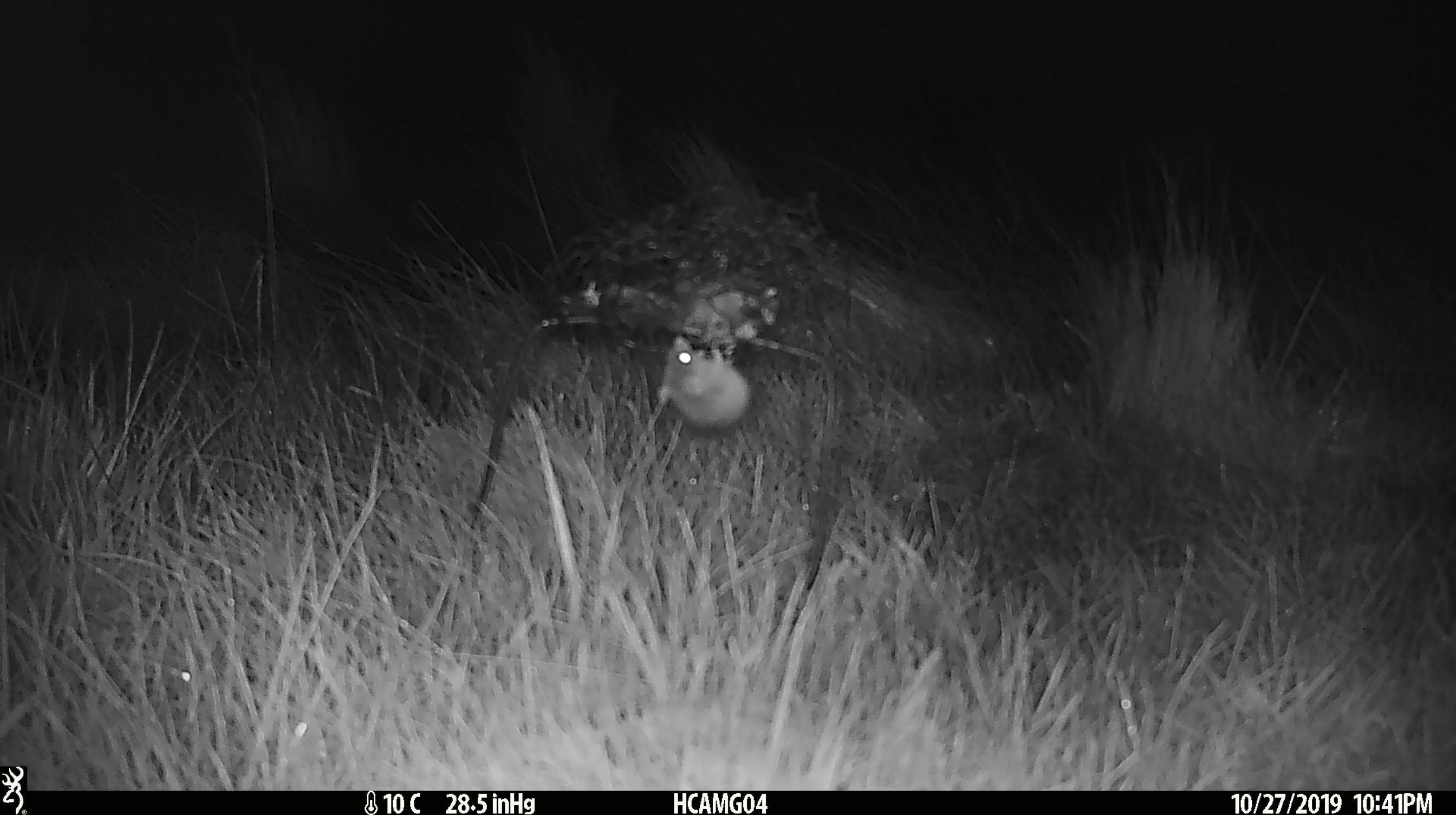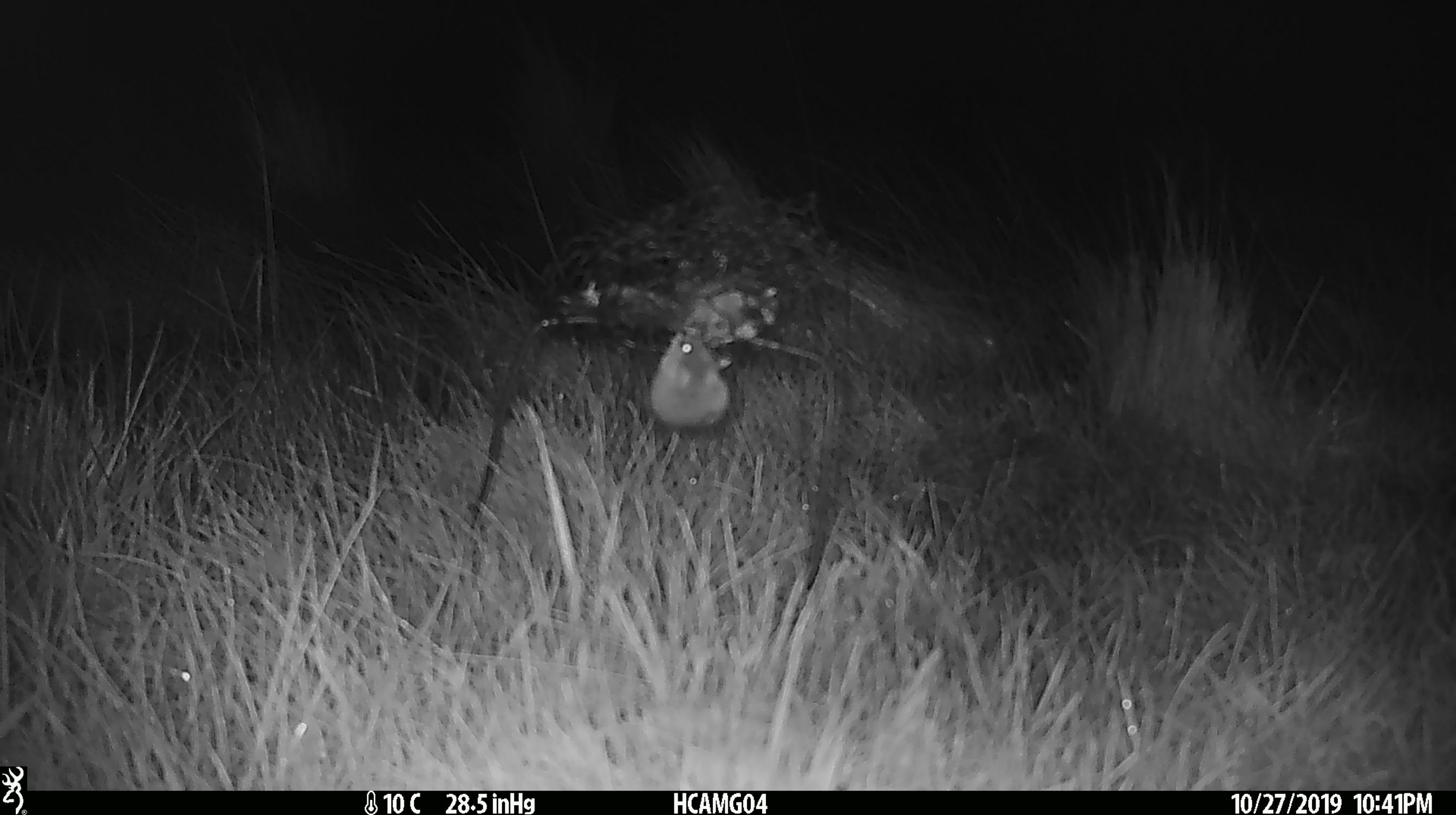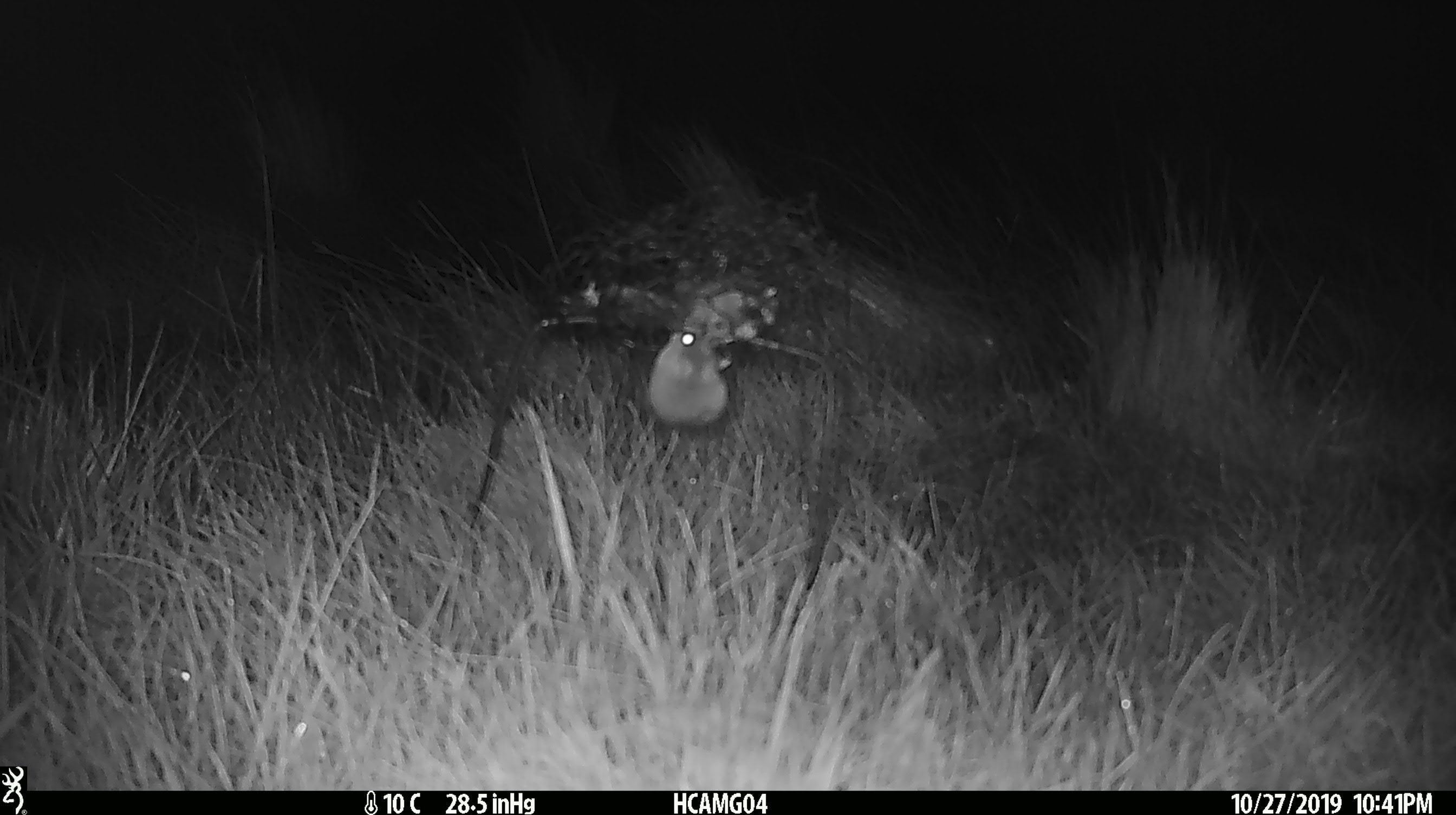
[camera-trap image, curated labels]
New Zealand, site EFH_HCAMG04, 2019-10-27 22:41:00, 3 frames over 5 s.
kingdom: Animalia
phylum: Chordata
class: Mammalia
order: Rodentia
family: Muridae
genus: Mus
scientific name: Mus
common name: mouse